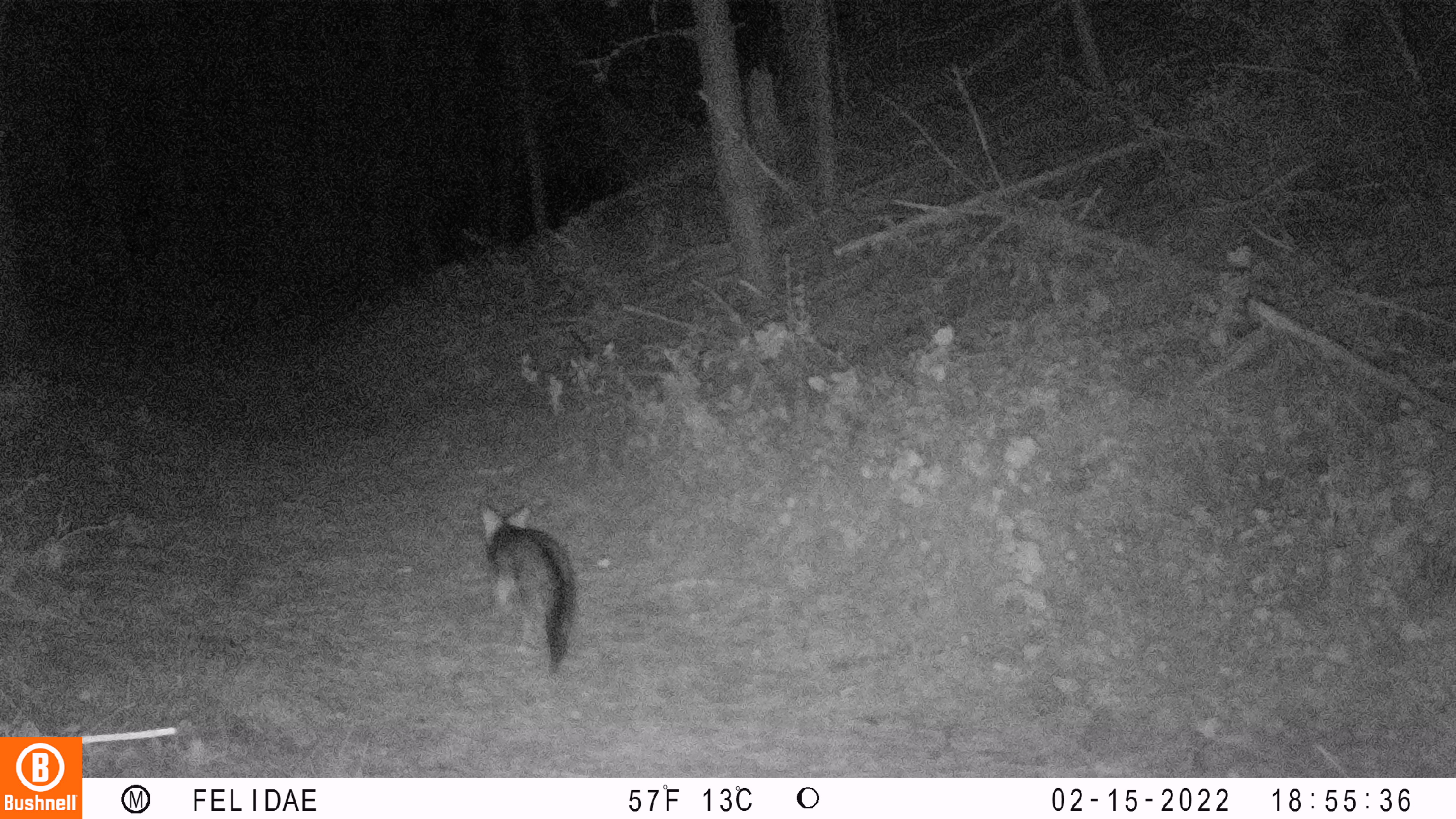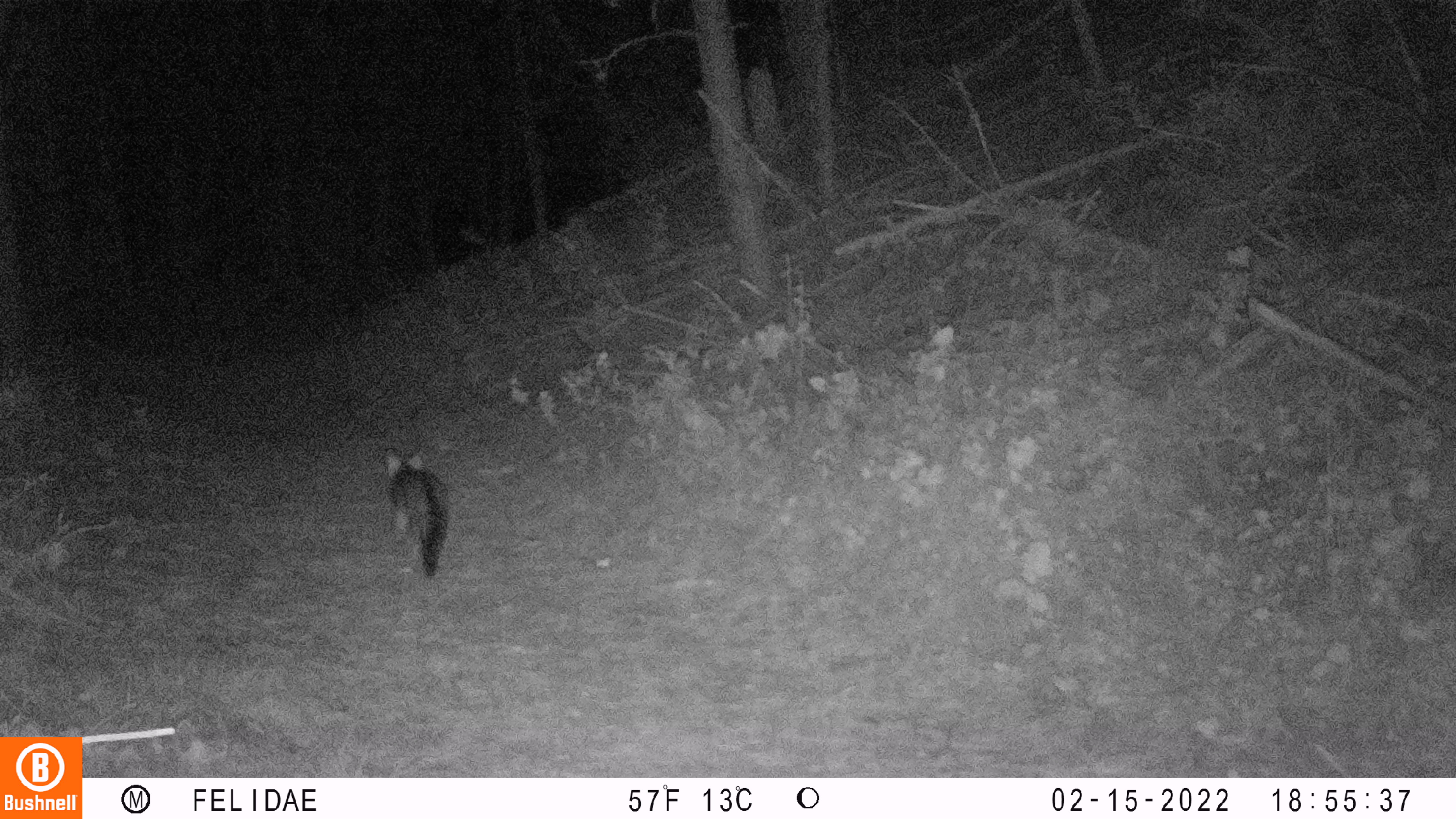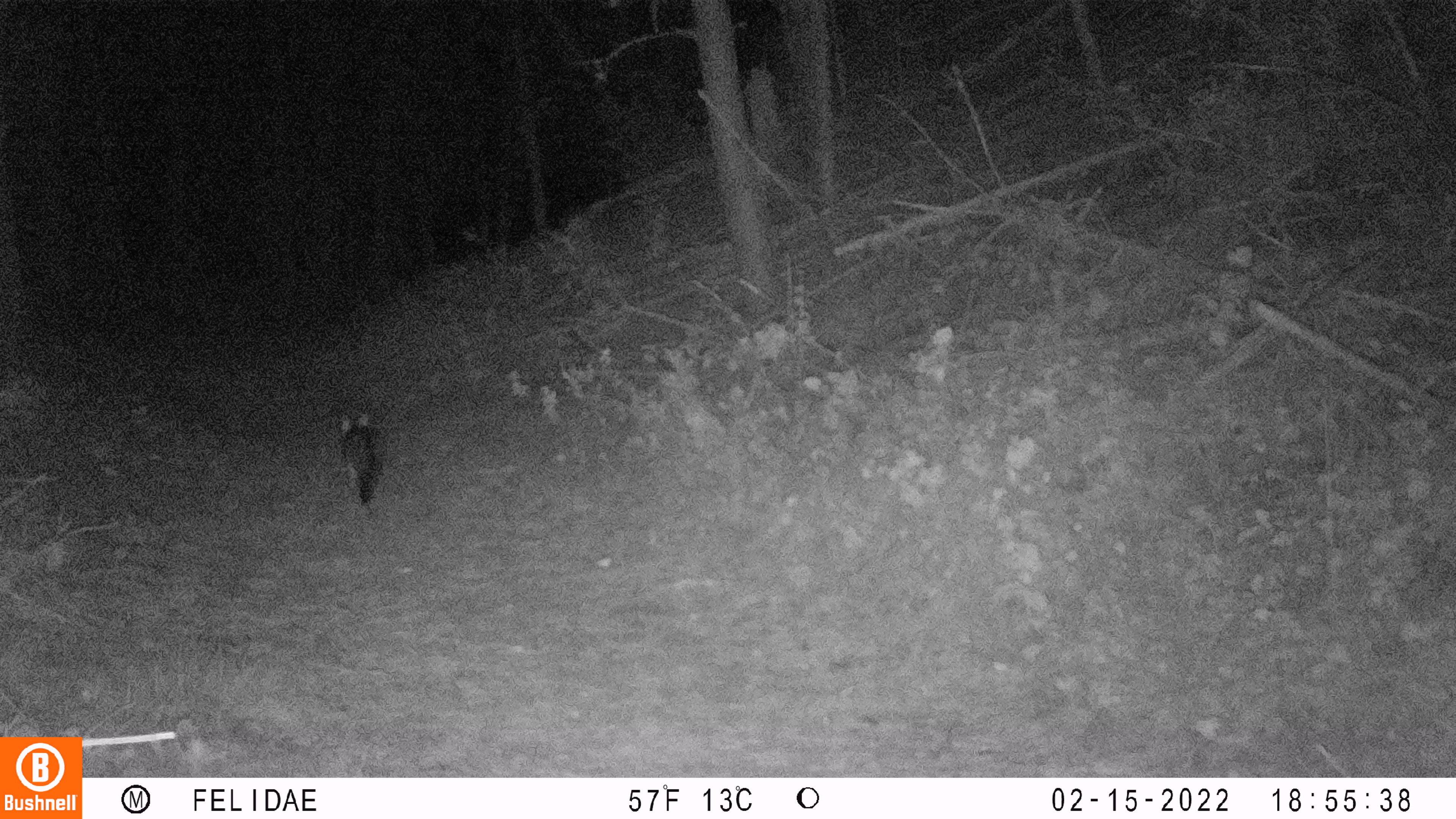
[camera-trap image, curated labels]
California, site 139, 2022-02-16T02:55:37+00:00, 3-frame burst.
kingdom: Animalia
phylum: Chordata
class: Mammalia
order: Carnivora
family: Canidae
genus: Urocyon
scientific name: Urocyon cinereoargenteus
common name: gray fox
Gray fox (Urocyon cinereoargenteus).